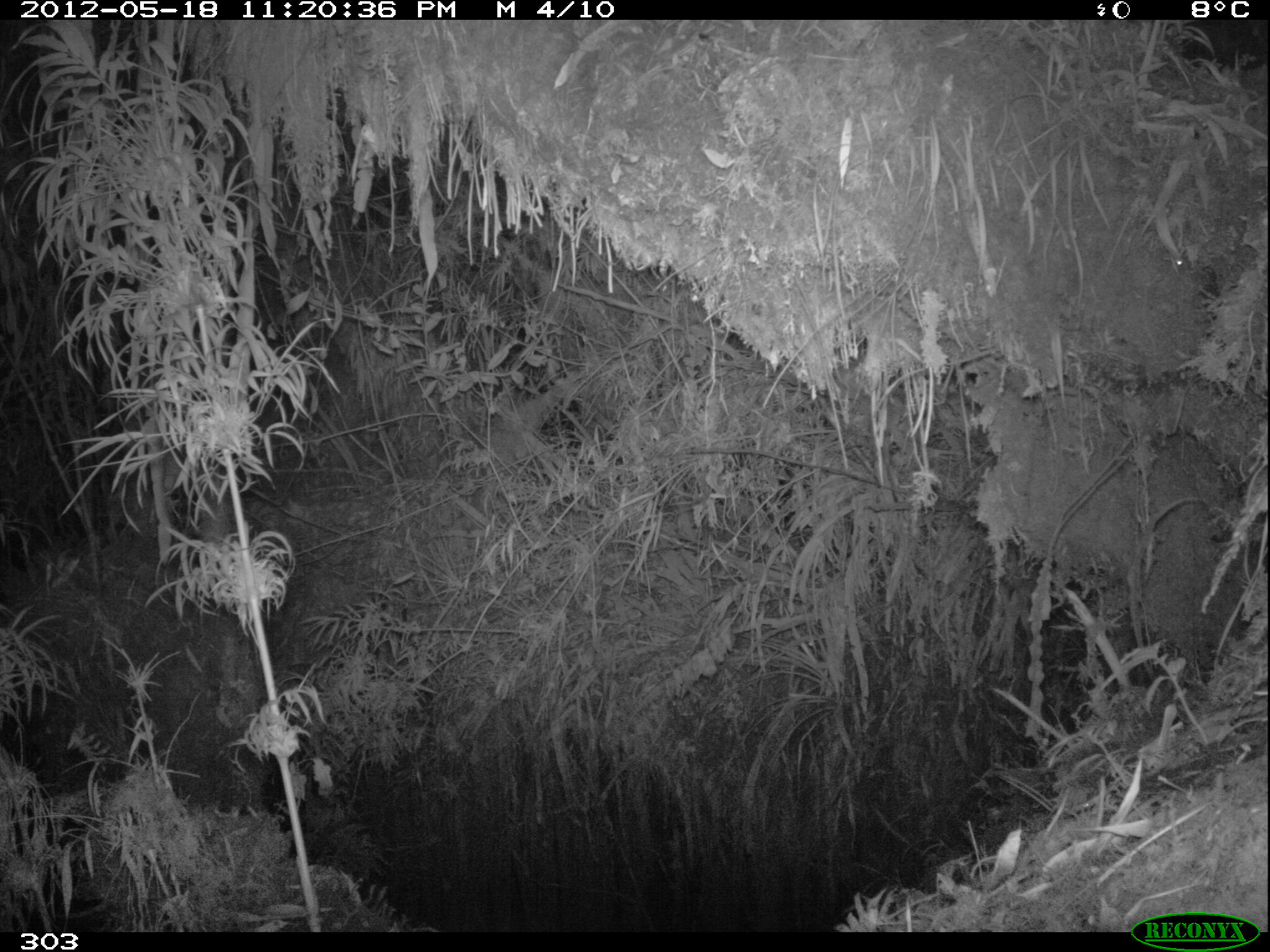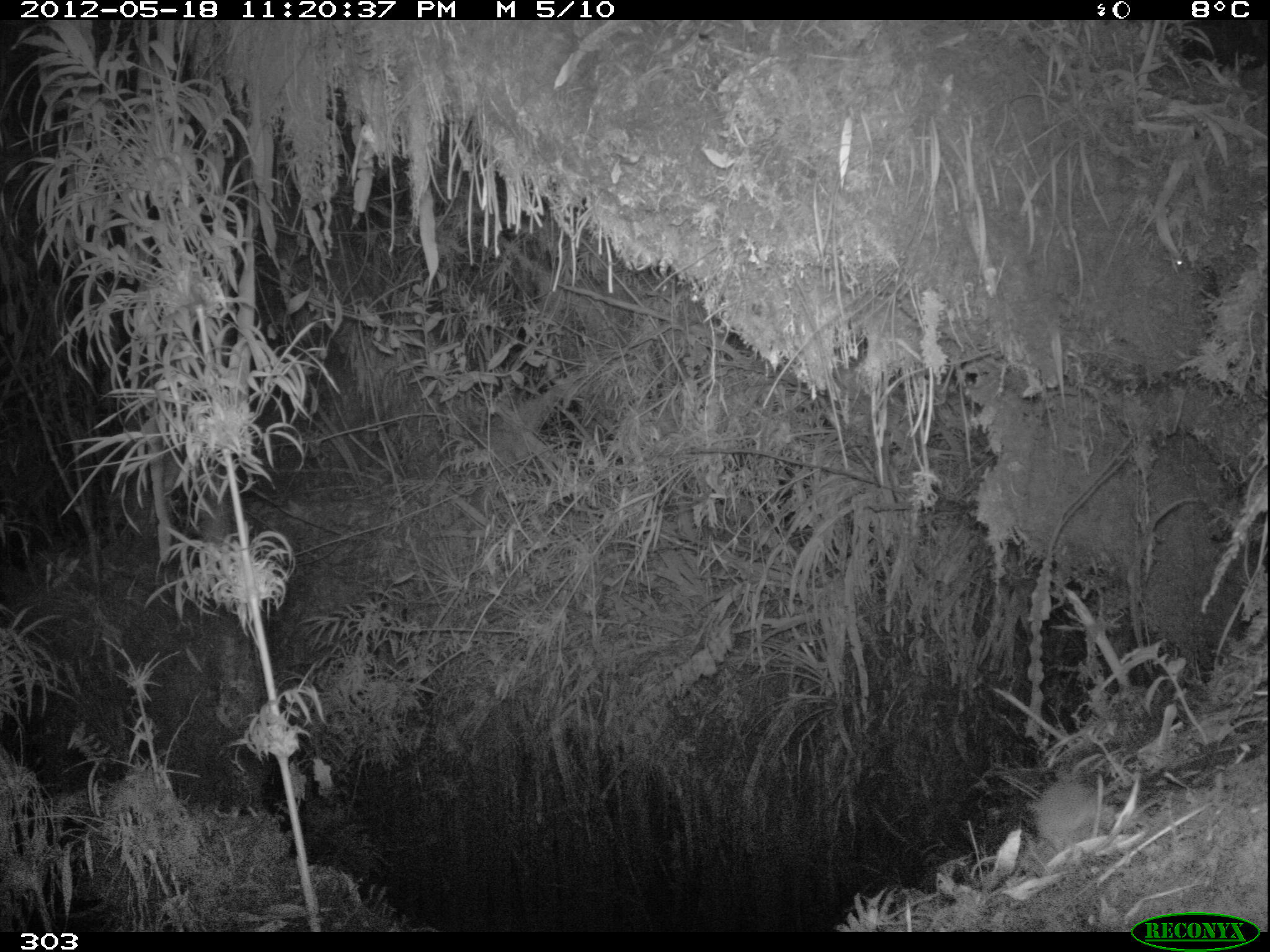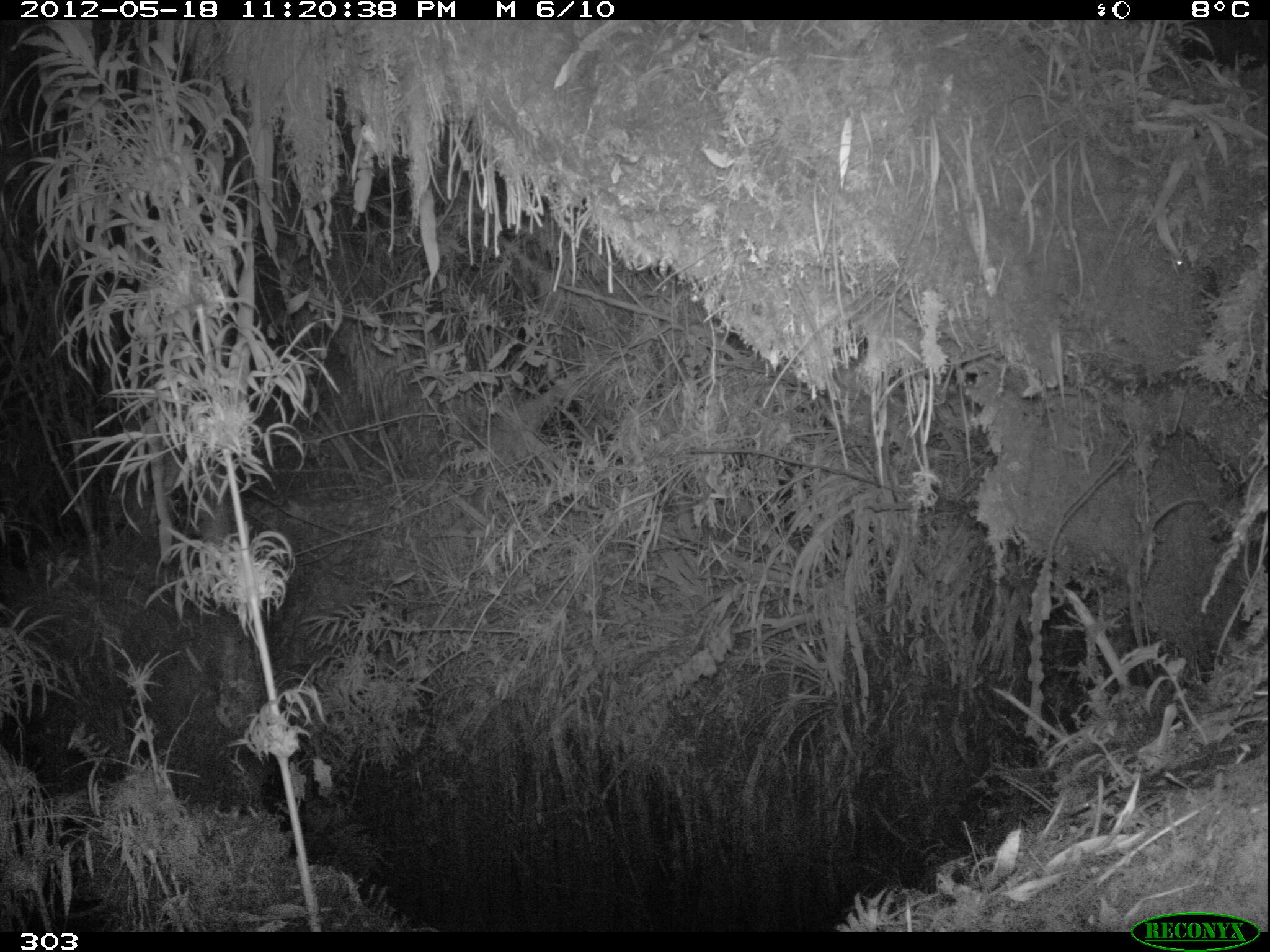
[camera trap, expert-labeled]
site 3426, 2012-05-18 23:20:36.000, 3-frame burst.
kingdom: Animalia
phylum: Chordata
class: Mammalia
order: Rodentia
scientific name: Rodentia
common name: rodents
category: unknown rodent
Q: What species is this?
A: Unknown rodent (rodents) (Rodentia).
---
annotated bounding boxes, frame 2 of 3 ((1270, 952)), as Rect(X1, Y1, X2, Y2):
unknown rodent: Rect(1027, 776, 1116, 850)